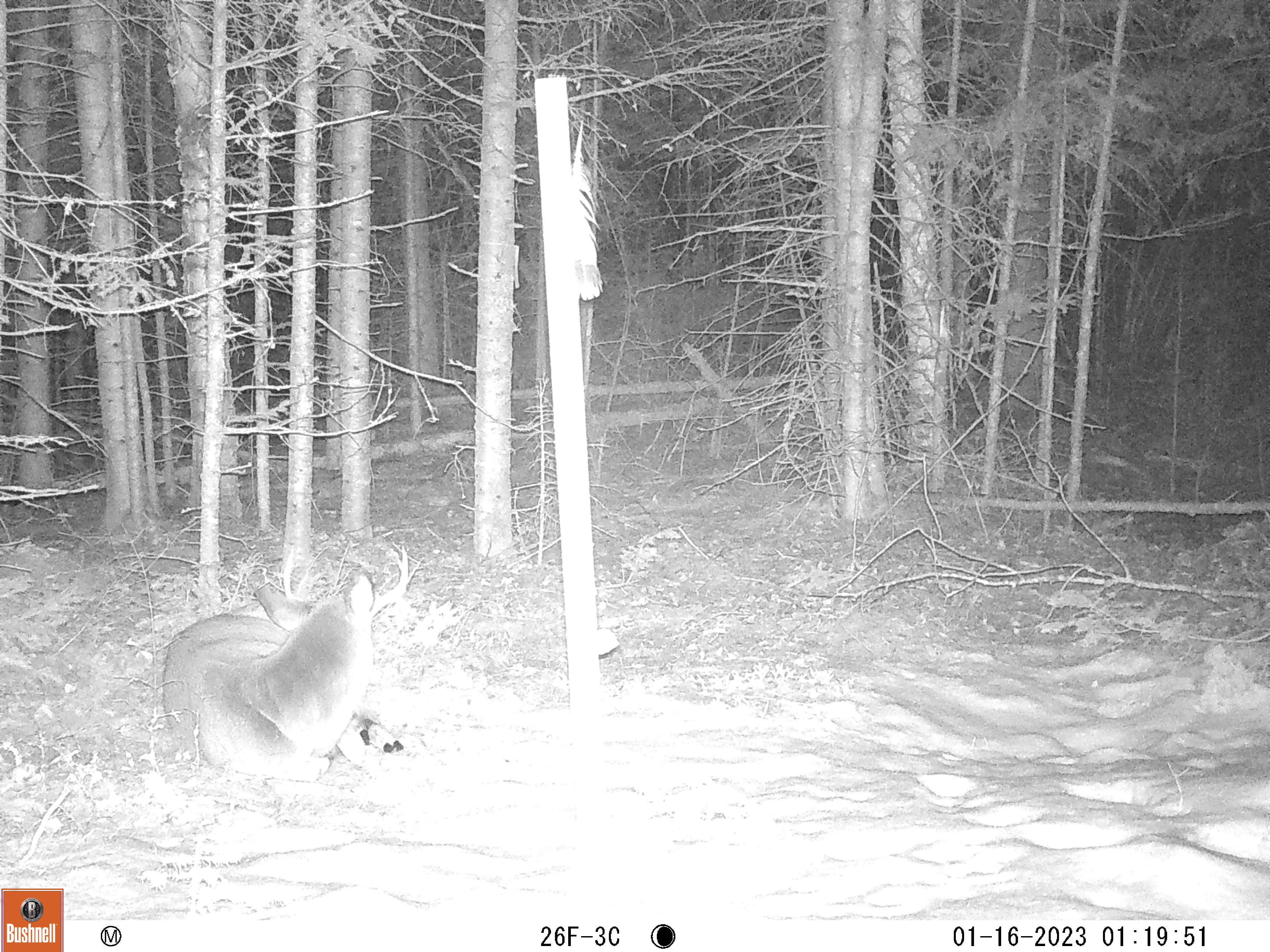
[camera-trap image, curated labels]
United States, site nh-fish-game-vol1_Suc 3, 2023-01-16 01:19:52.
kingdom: Animalia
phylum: Chordata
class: Mammalia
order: Artiodactyla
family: Cervidae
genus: Odocoileus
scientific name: Odocoileus virginianus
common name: white-tailed deer